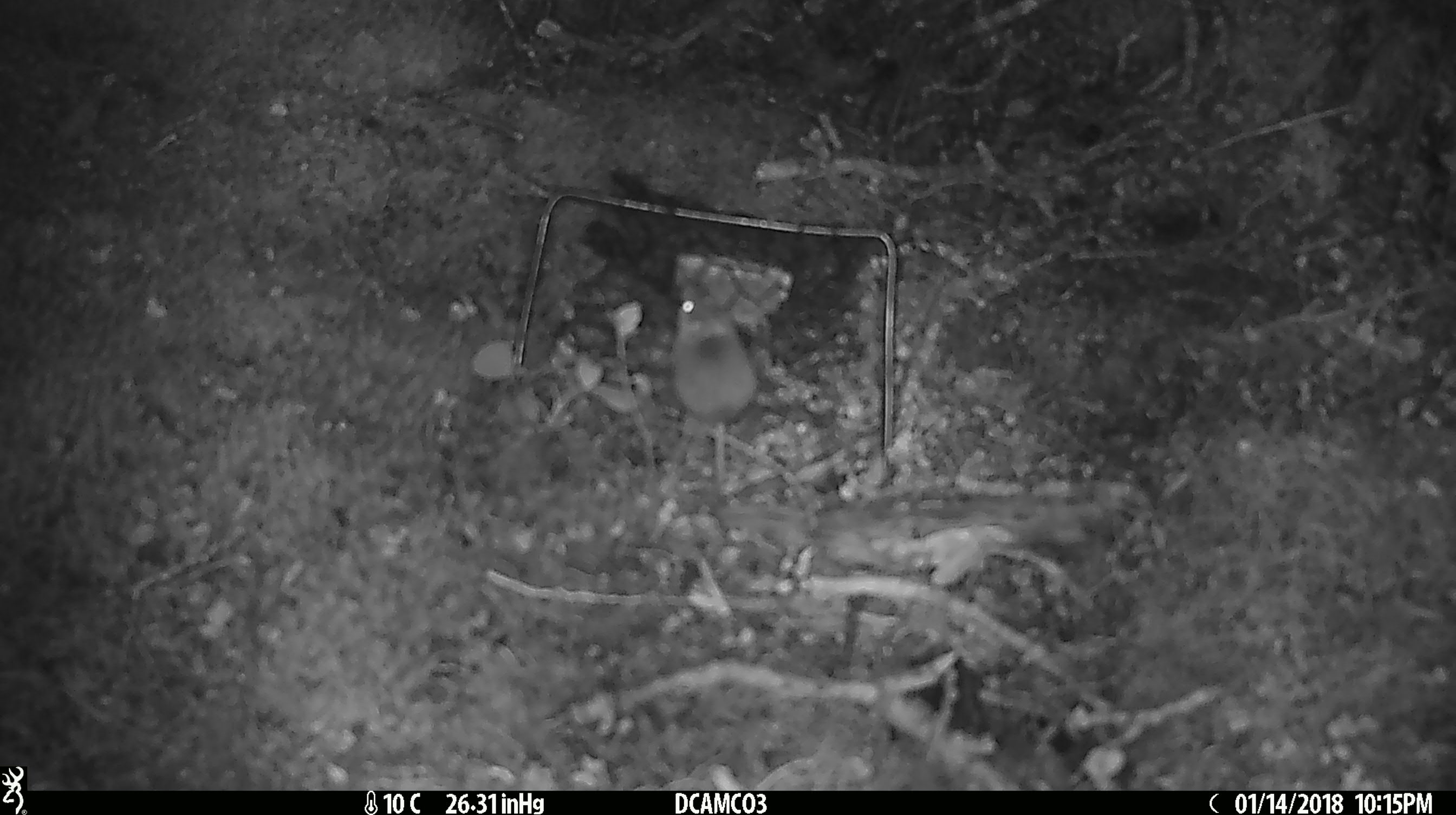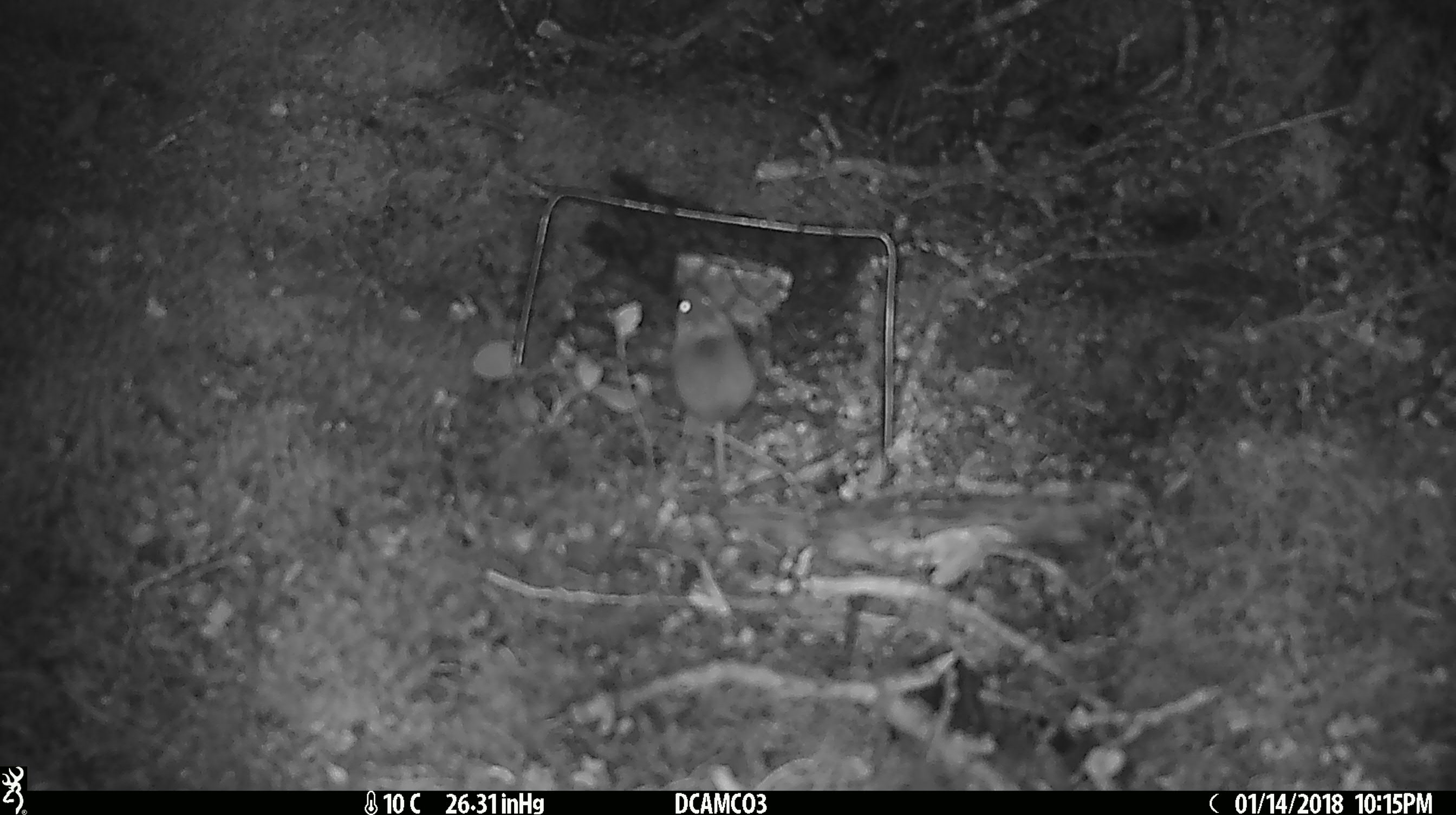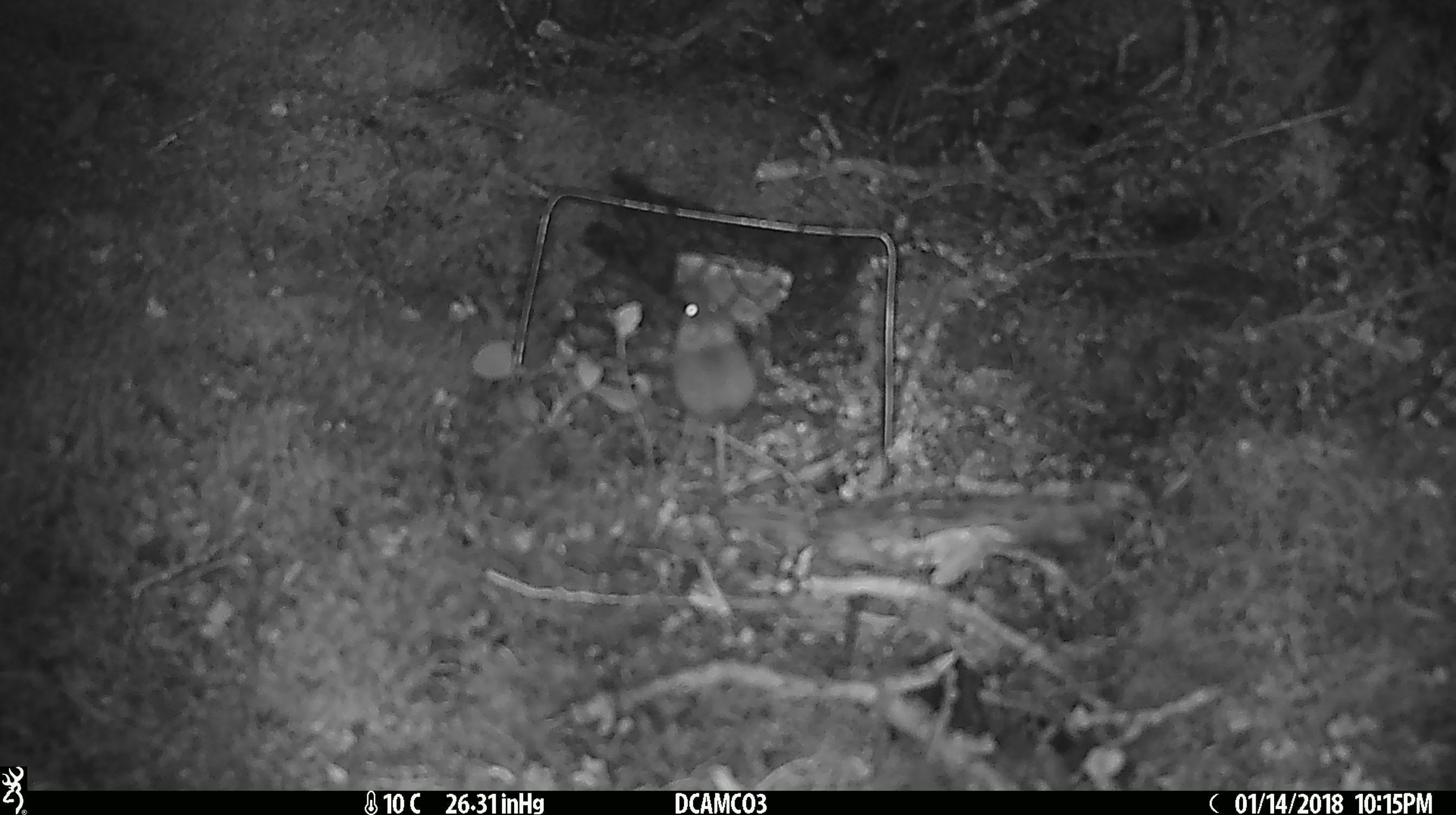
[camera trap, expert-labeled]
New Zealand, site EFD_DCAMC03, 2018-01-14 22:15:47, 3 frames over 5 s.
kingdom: Animalia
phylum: Chordata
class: Mammalia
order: Rodentia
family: Muridae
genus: Mus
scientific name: Mus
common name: mouse